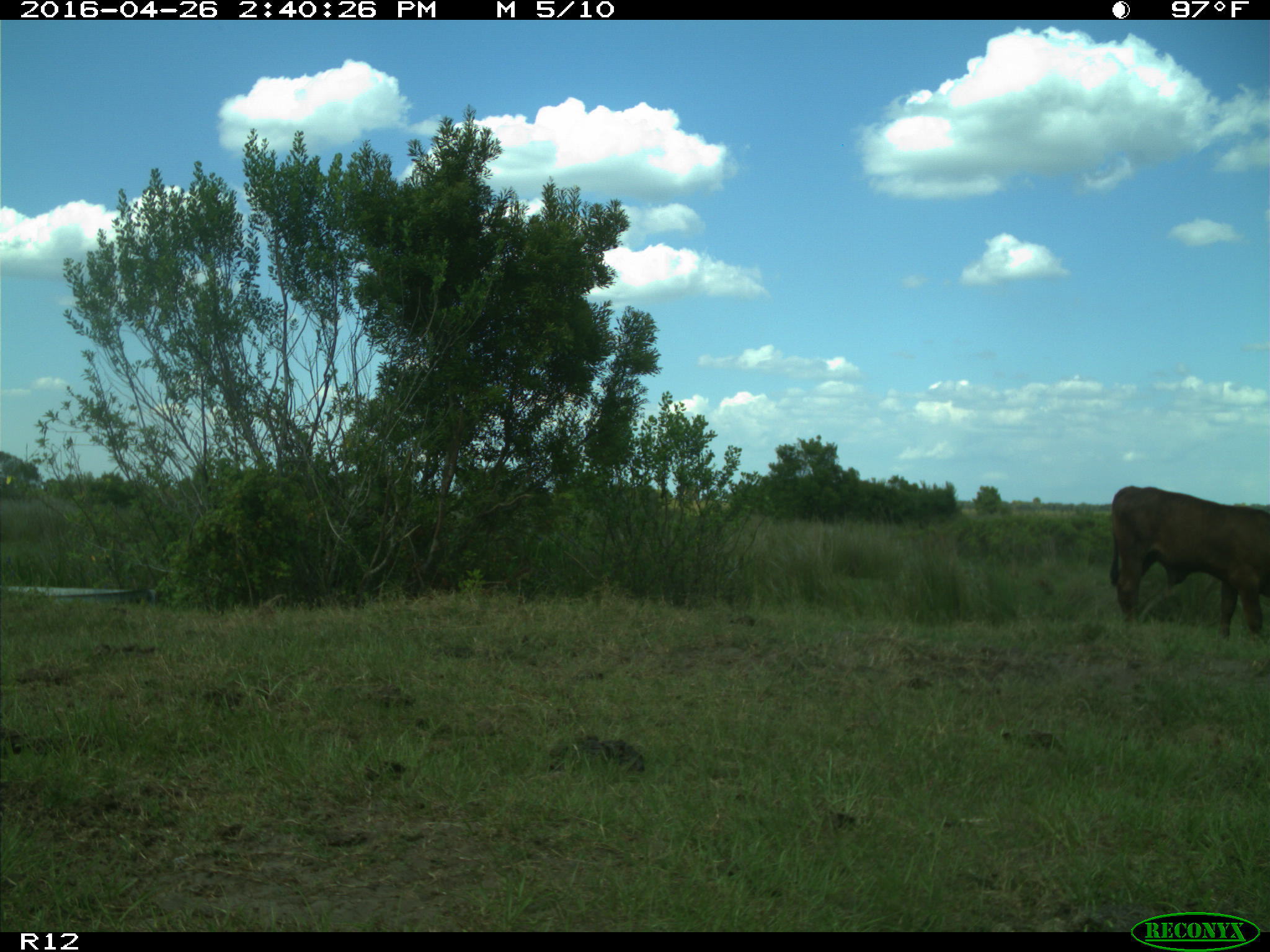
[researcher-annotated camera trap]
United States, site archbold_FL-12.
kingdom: Animalia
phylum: Chordata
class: Mammalia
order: Artiodactyla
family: Bovidae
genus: Bos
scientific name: Bos taurus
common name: domestic cow